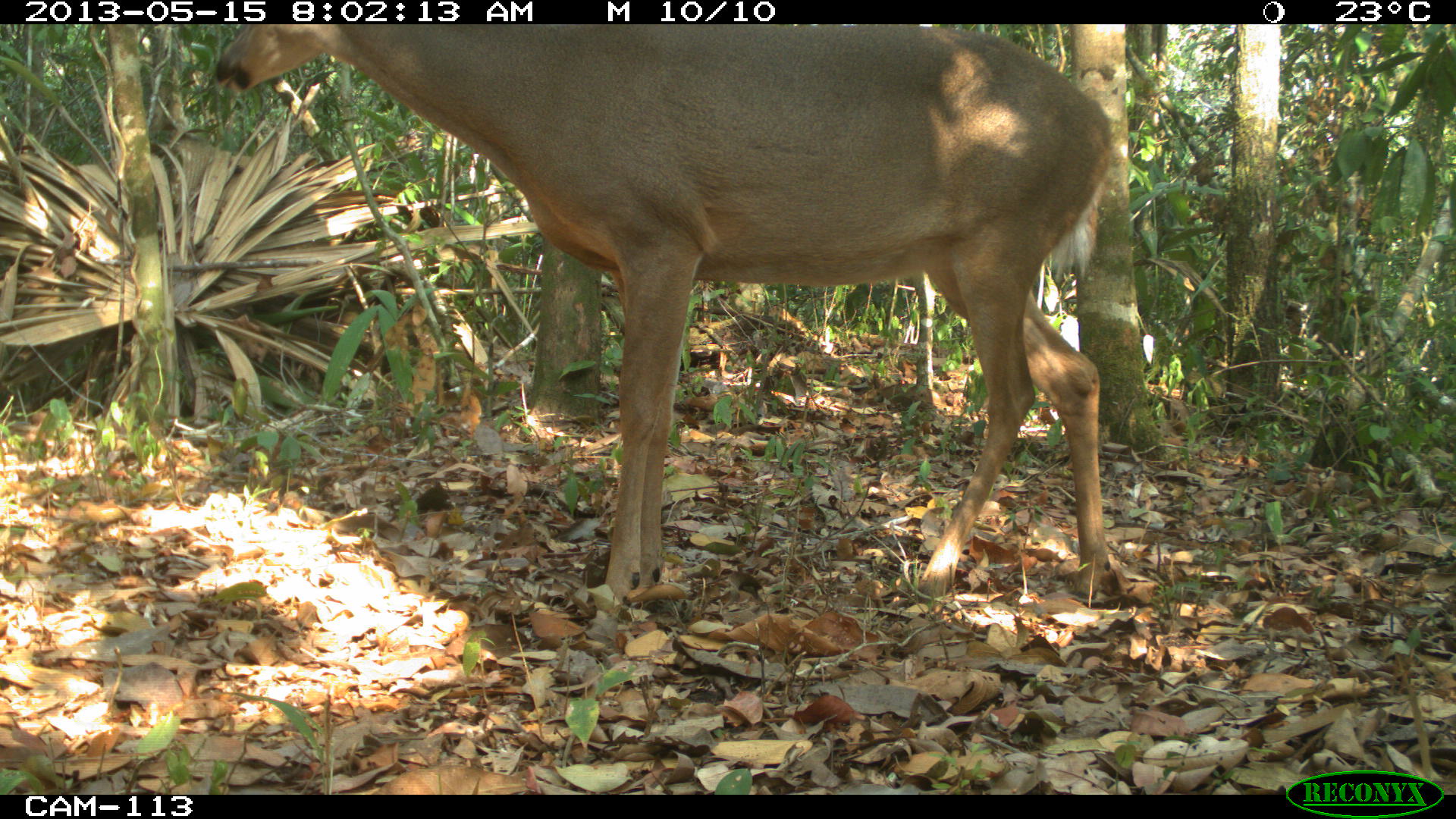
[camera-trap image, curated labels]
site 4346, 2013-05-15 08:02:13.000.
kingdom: Animalia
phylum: Chordata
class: Mammalia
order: Artiodactyla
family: Cervidae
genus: Odocoileus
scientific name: Odocoileus virginianus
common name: white-tailed deer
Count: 1.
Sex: female.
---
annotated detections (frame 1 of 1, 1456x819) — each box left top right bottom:
odocoileus virginianus: 212 24 1114 602